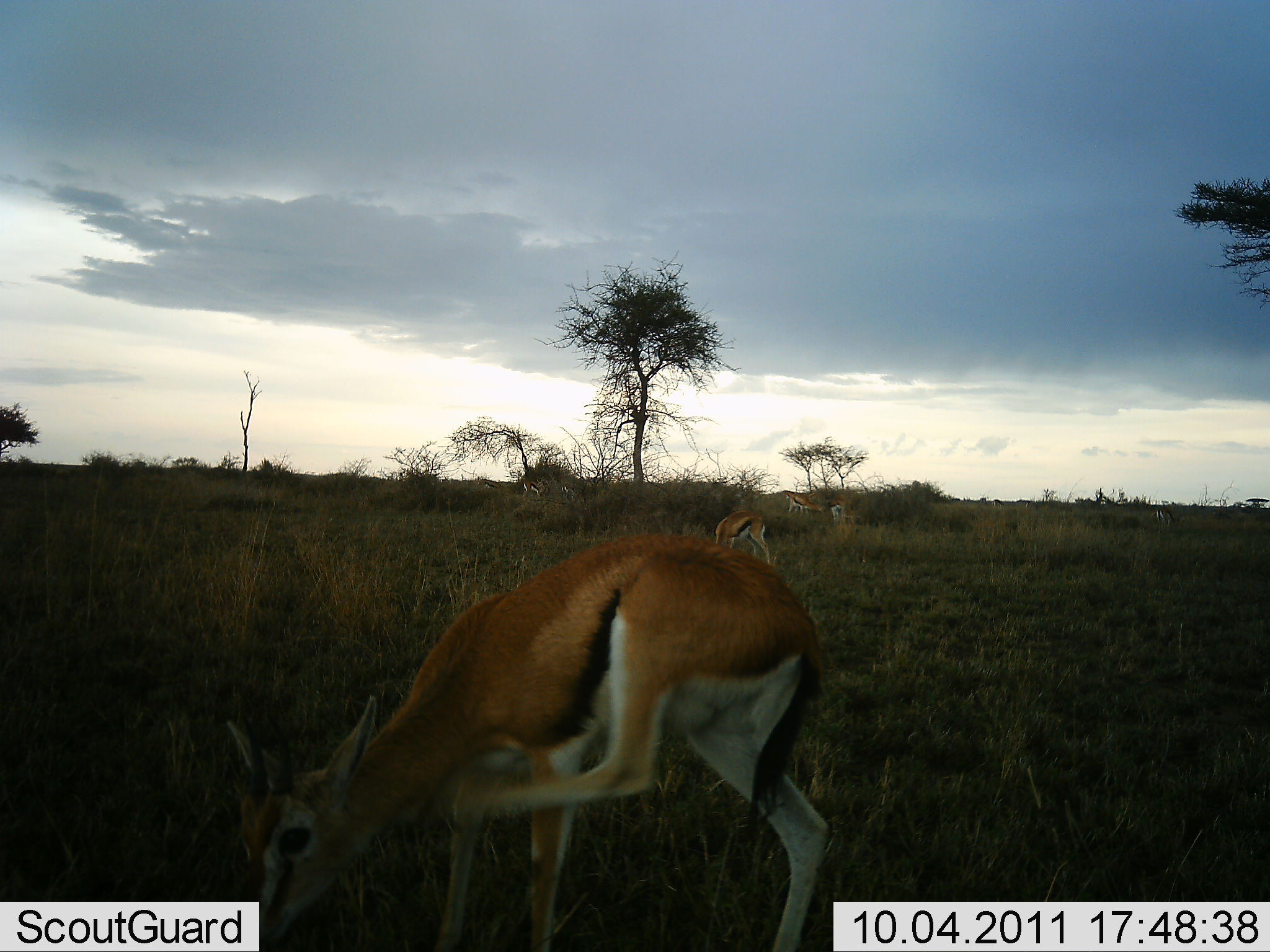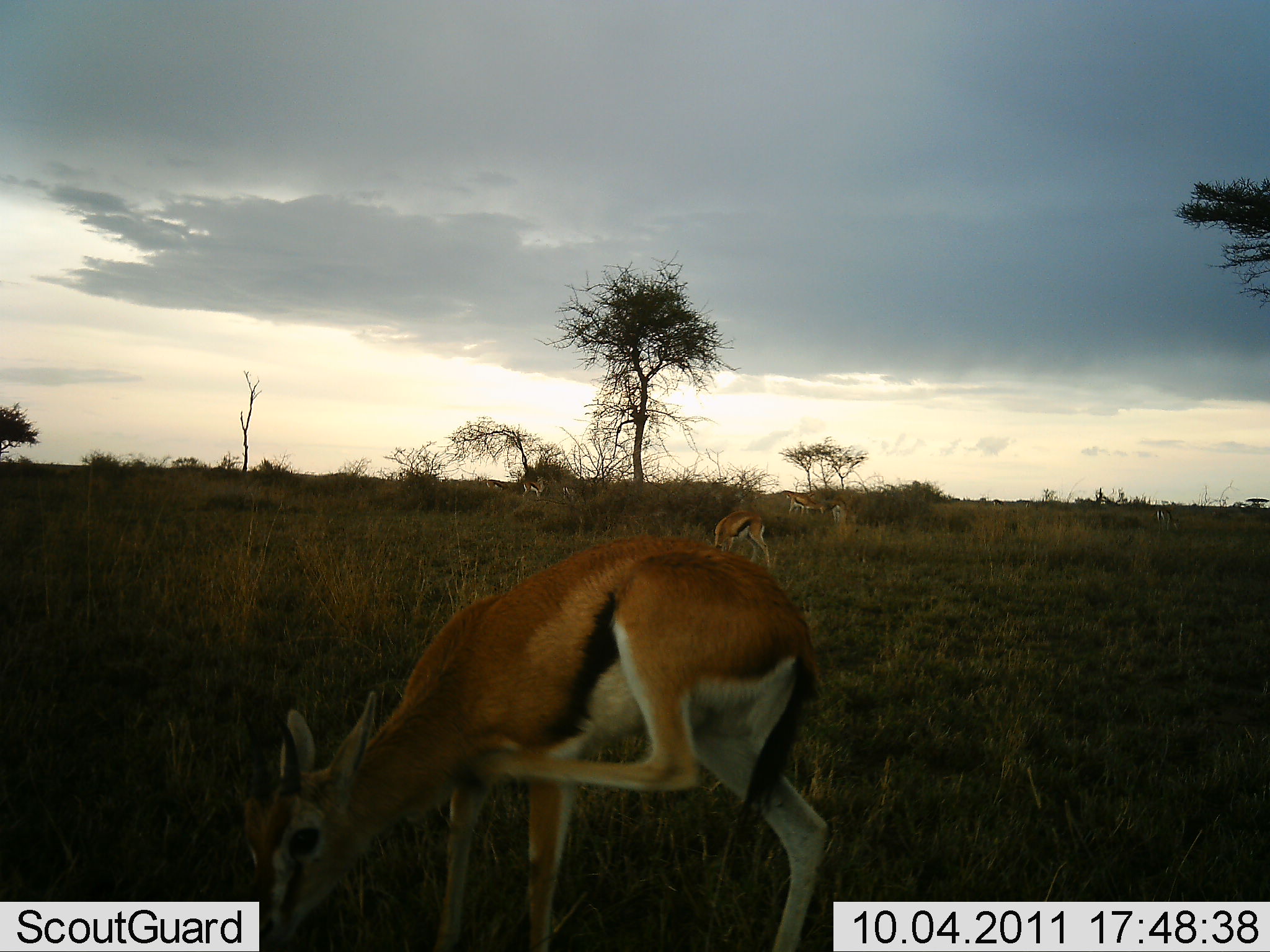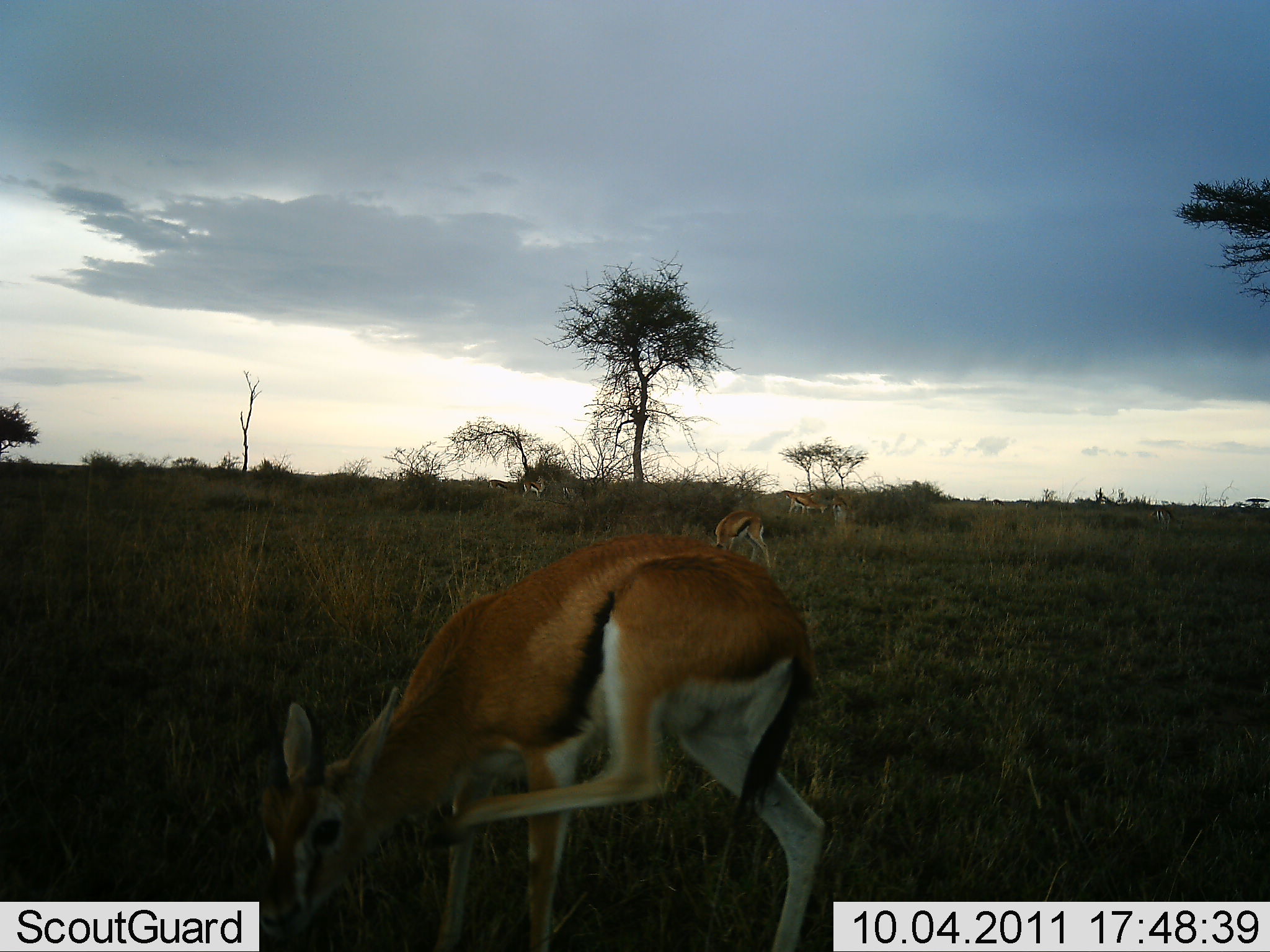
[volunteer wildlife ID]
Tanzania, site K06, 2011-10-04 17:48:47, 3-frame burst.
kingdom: Animalia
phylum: Chordata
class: Mammalia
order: Artiodactyla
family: Bovidae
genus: Eudorcas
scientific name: Eudorcas thomsonii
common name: thomson's gazelle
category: gazellethomsons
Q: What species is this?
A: Gazellethomsons (thomson's gazelle) (Eudorcas thomsonii).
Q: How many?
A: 4.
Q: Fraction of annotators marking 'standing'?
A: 69%.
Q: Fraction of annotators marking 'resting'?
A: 15%.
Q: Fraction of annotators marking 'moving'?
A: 0%.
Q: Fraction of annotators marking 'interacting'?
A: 0%.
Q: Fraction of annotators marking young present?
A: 0%.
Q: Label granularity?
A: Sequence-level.